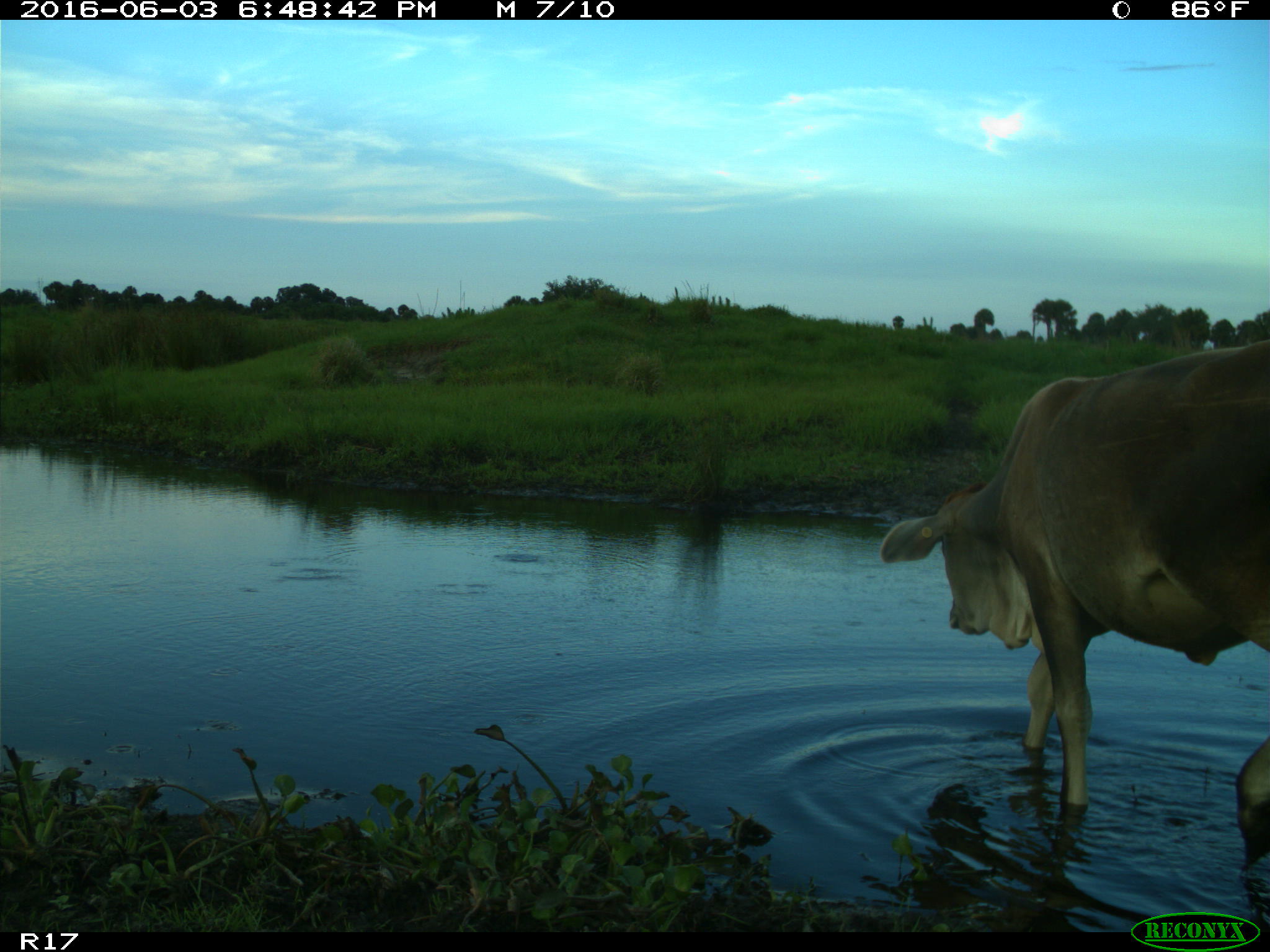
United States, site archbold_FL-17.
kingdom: Animalia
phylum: Chordata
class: Mammalia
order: Artiodactyla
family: Bovidae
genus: Bos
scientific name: Bos taurus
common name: domestic cow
Bos taurus (domestic cow).